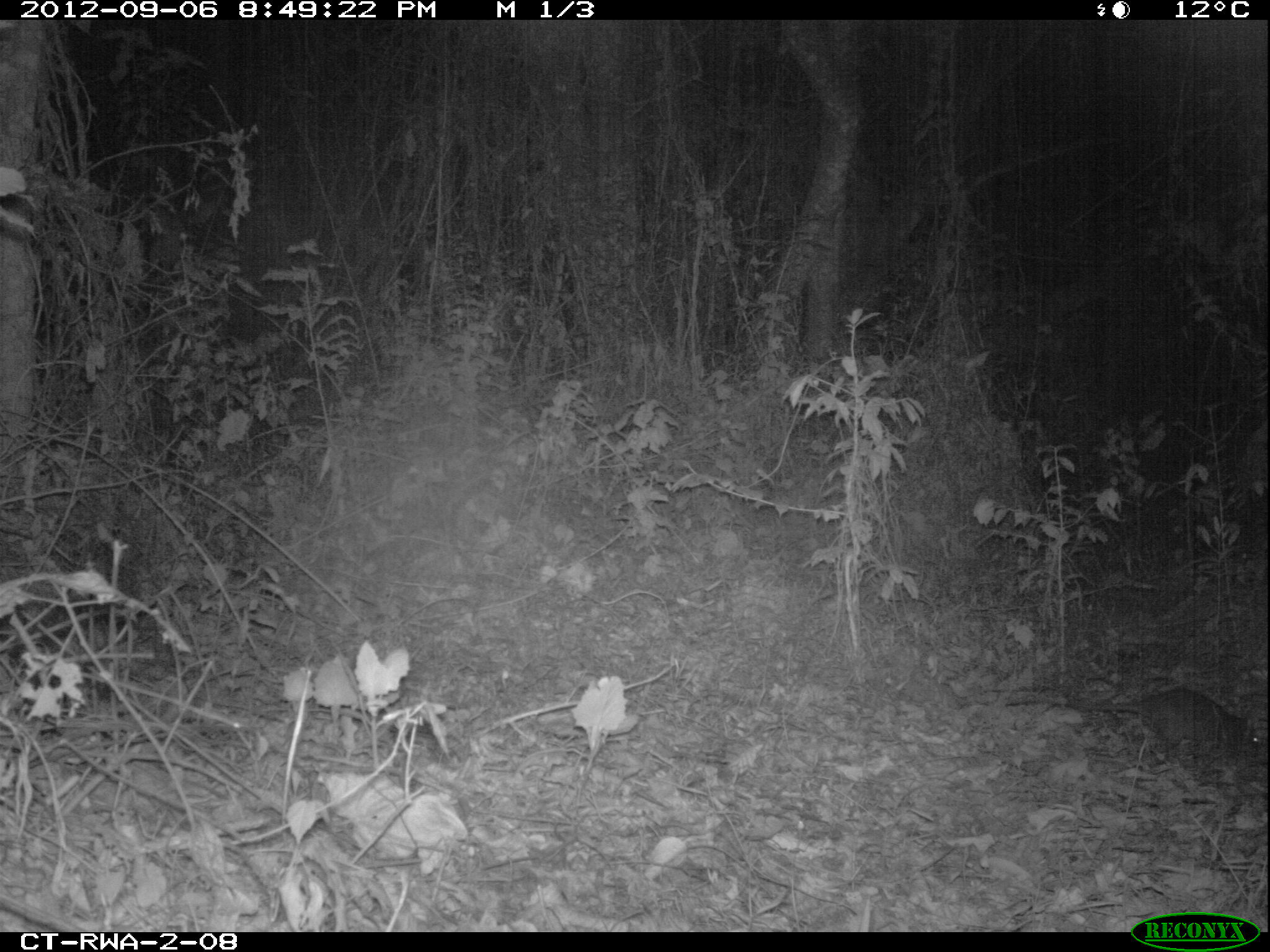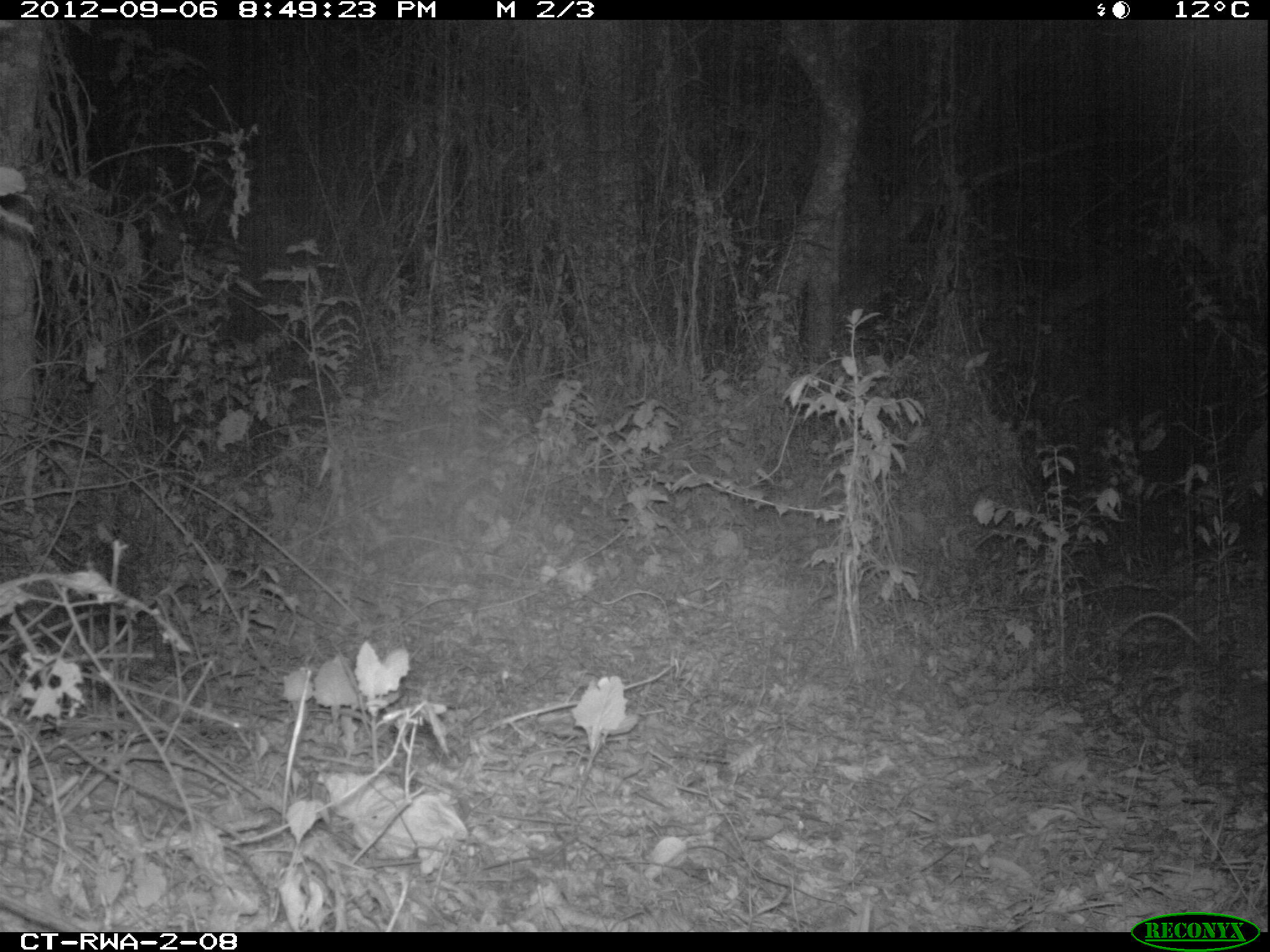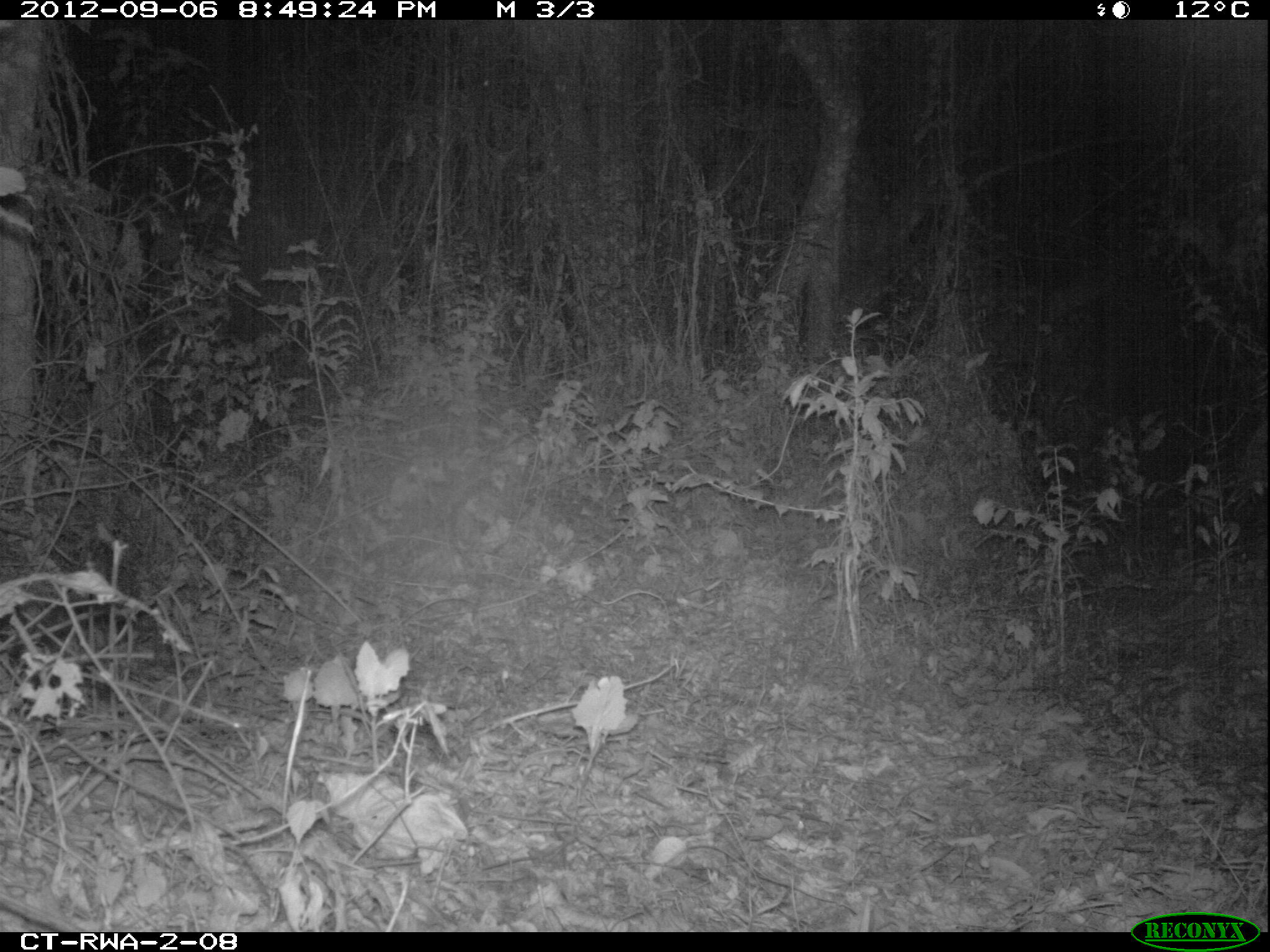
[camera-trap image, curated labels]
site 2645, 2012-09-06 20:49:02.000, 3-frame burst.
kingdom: Animalia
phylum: Chordata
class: Mammalia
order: Rodentia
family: Nesomyidae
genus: Cricetomys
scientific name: Cricetomys gambianus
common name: african giant pouched rat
Cricetomys gambianus (african giant pouched rat), count 1.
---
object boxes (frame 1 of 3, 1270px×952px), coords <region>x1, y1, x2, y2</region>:
cricetomys gambianus: <region>1007, 684, 1253, 761</region>